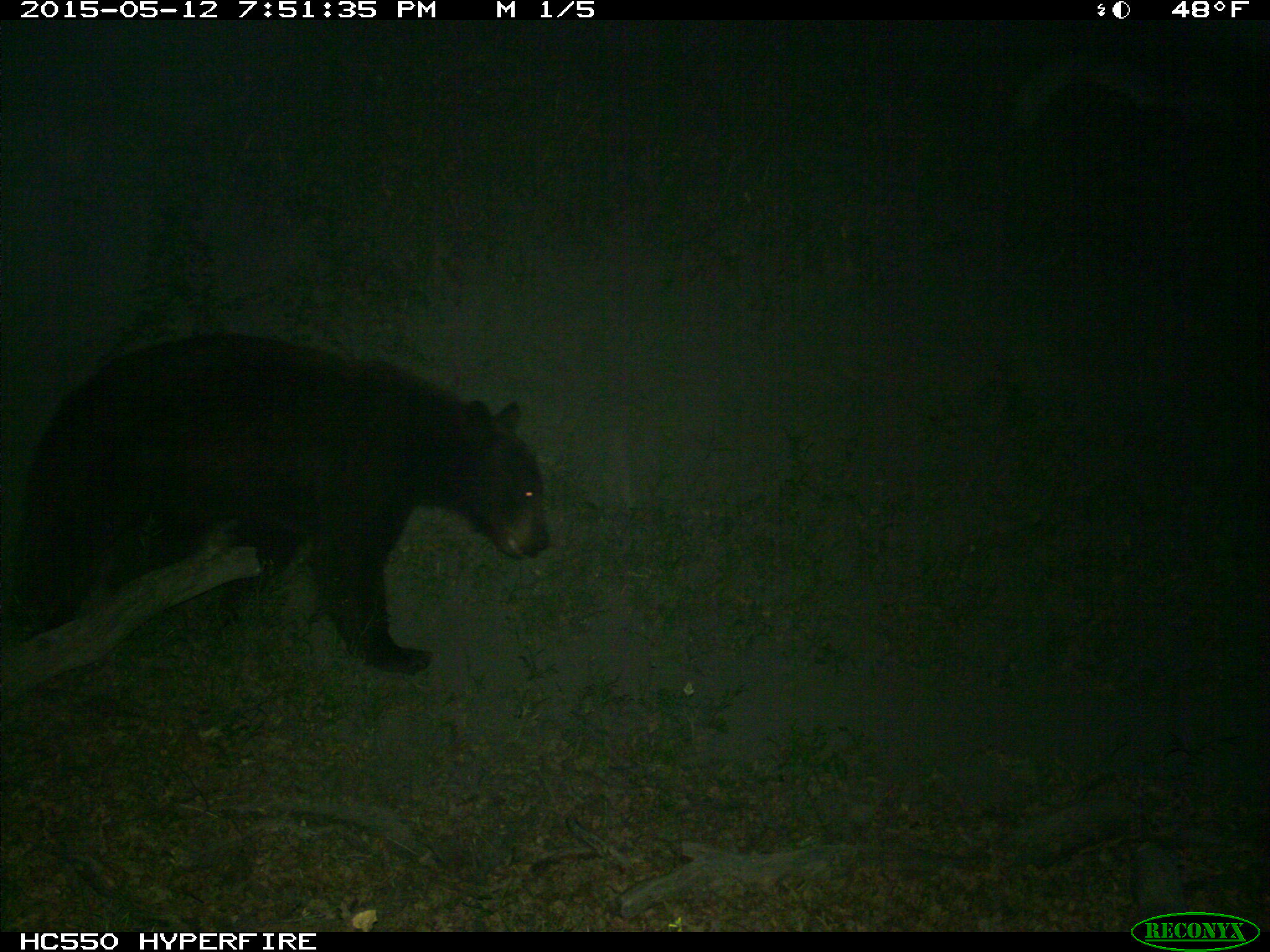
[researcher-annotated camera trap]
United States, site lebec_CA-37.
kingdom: Animalia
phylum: Chordata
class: Mammalia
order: Carnivora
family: Ursidae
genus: Ursus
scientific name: Ursus americanus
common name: american black bear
Ursus americanus (american black bear).